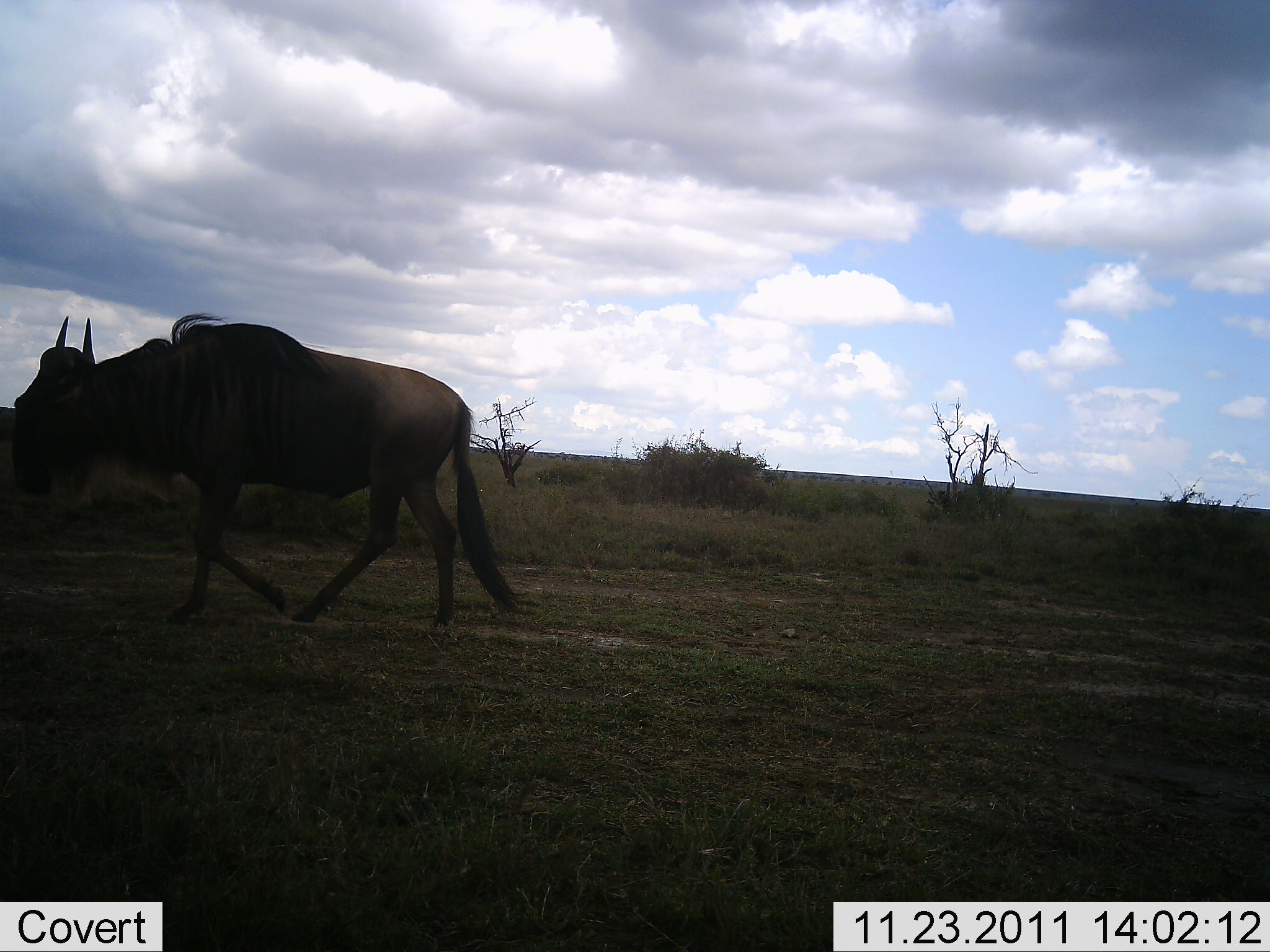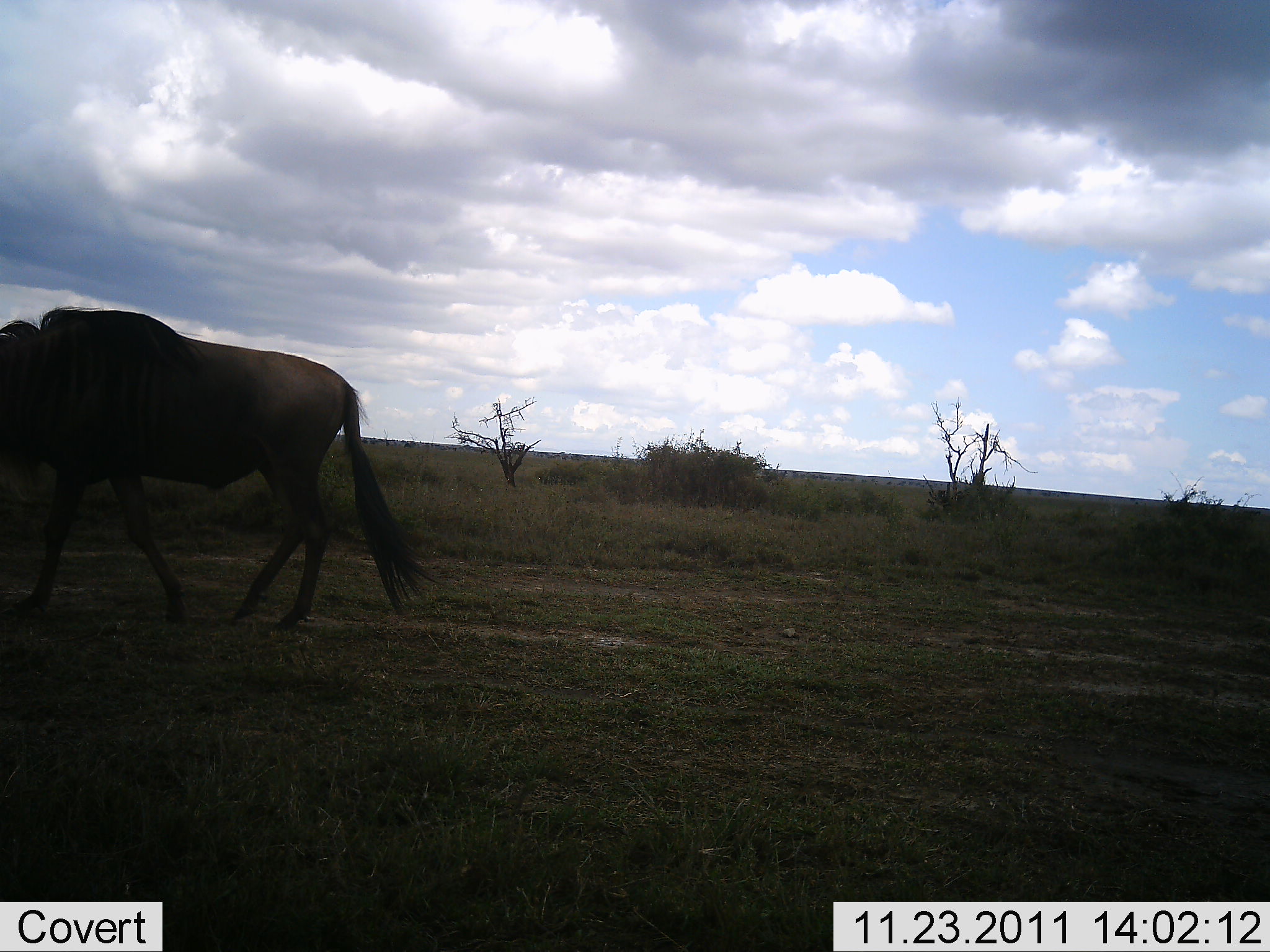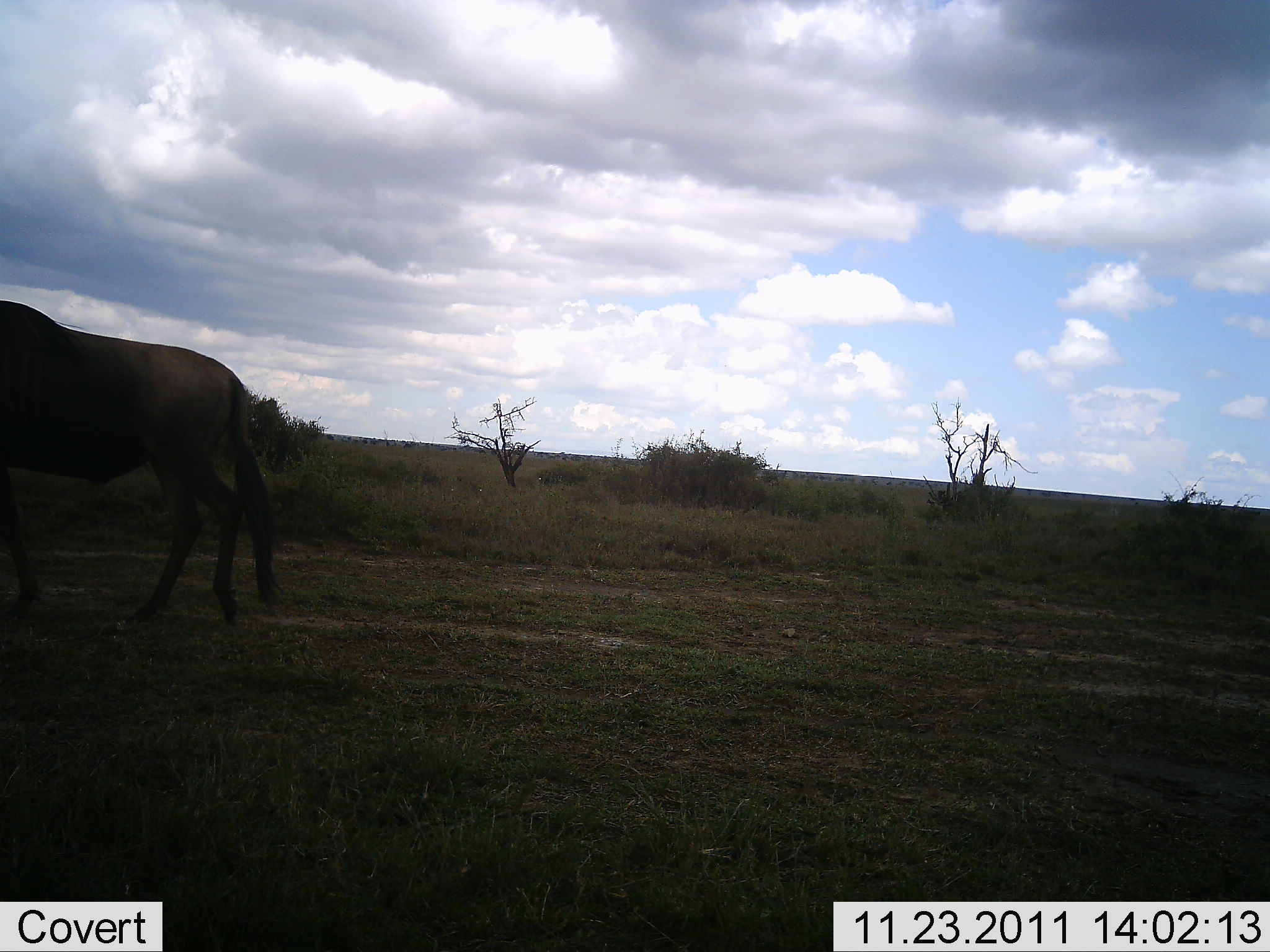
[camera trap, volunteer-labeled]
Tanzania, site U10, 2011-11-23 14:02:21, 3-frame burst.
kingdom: Animalia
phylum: Chordata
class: Mammalia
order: Artiodactyla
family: Bovidae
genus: Connochaetes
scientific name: Connochaetes taurinus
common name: blue wildebeest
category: wildebeest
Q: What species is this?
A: Wildebeest (blue wildebeest) (Connochaetes taurinus).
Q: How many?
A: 1.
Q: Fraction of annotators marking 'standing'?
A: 0%.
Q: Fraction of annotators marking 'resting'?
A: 0%.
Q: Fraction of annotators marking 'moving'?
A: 100%.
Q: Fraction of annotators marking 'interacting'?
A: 0%.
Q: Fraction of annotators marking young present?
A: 0%.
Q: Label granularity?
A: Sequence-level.